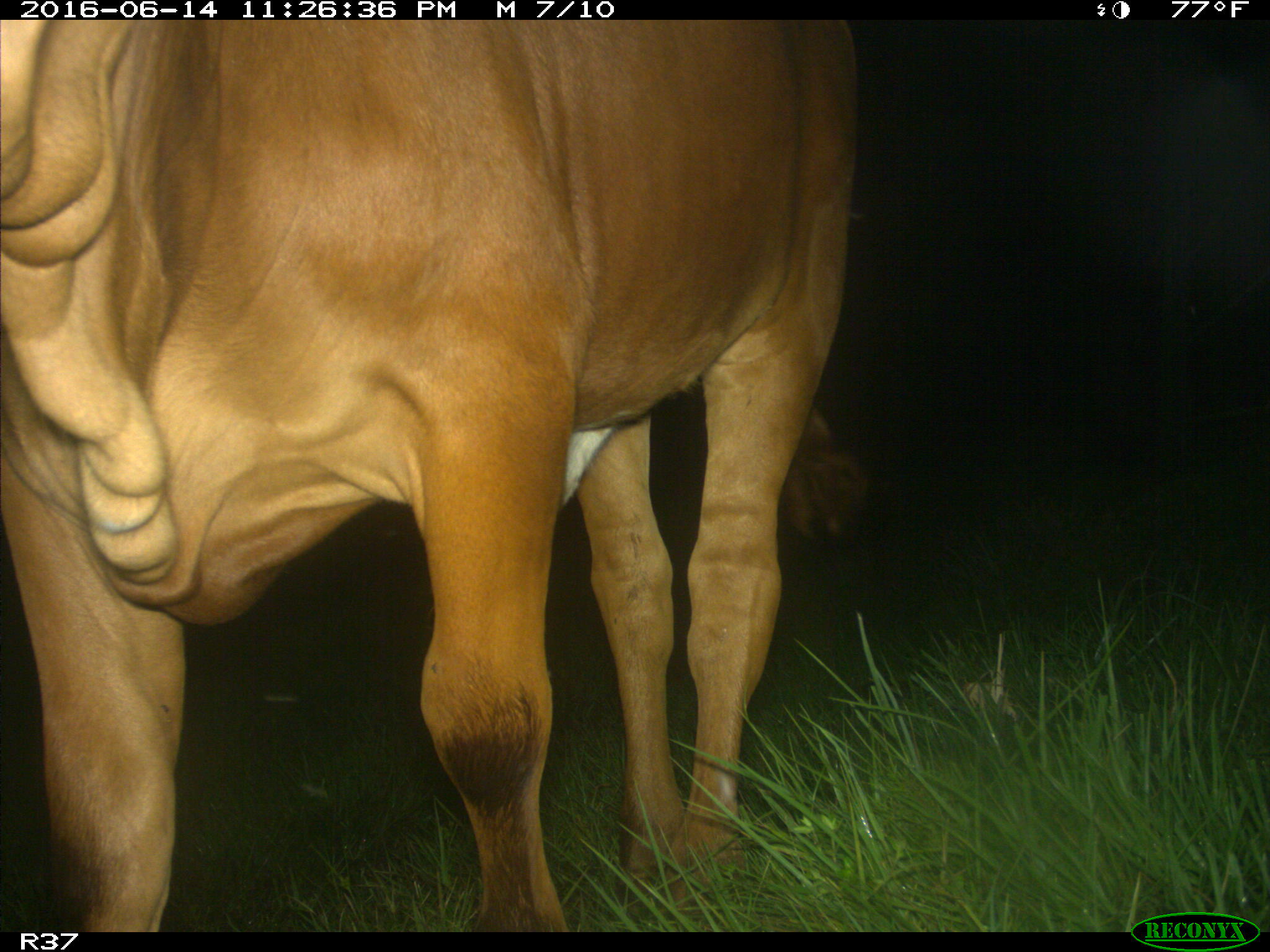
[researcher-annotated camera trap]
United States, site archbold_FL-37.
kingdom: Animalia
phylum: Chordata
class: Mammalia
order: Artiodactyla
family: Bovidae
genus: Bos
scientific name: Bos taurus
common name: domestic cow